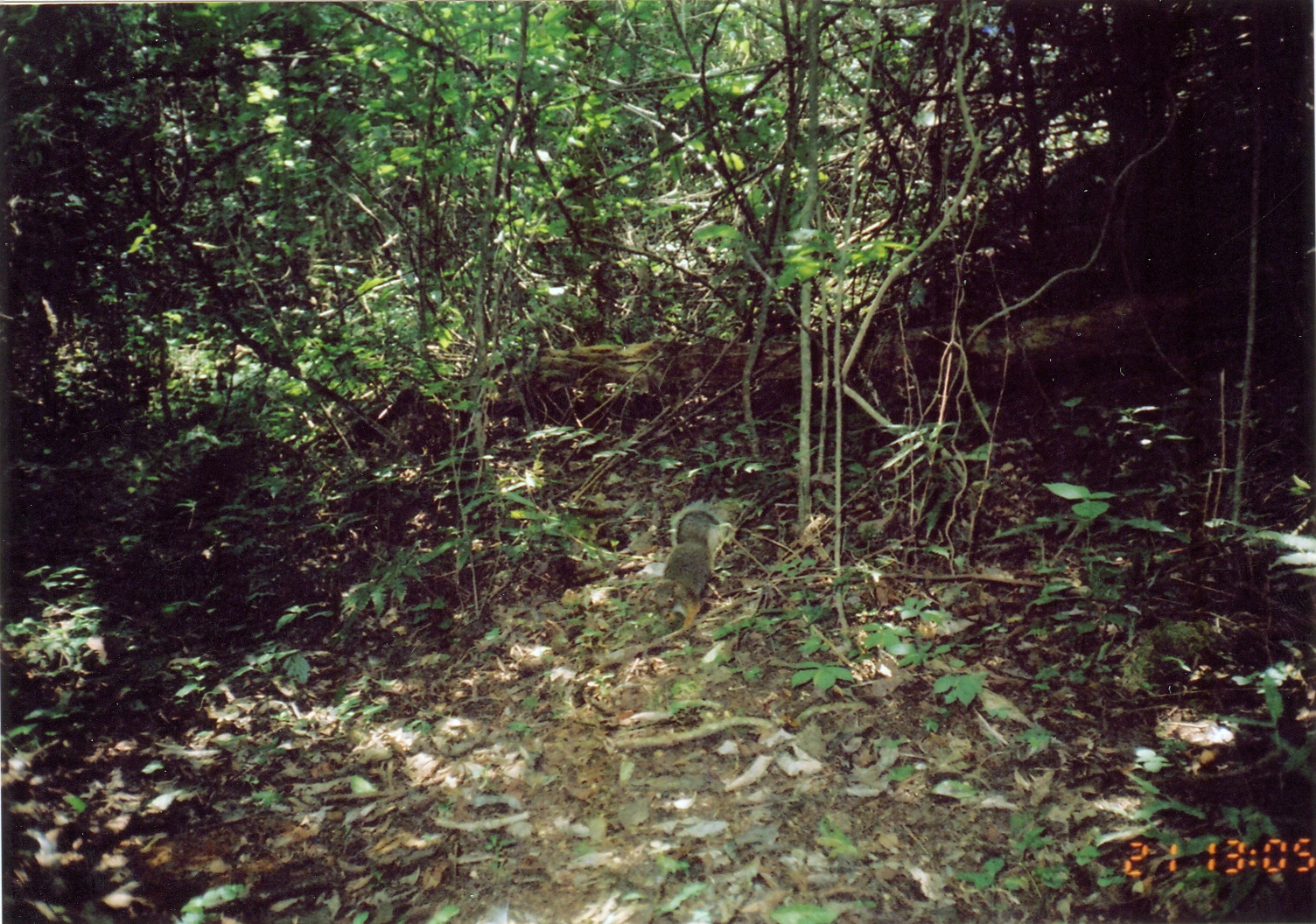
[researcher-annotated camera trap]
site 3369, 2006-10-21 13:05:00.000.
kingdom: Animalia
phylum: Chordata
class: Mammalia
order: Rodentia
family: Sciuridae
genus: Paraxerus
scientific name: Paraxerus vexillarius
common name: swynnerton's bush squirrel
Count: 1.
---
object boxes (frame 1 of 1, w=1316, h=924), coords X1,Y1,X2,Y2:
paraxerus vexillarius: 661,496,730,629